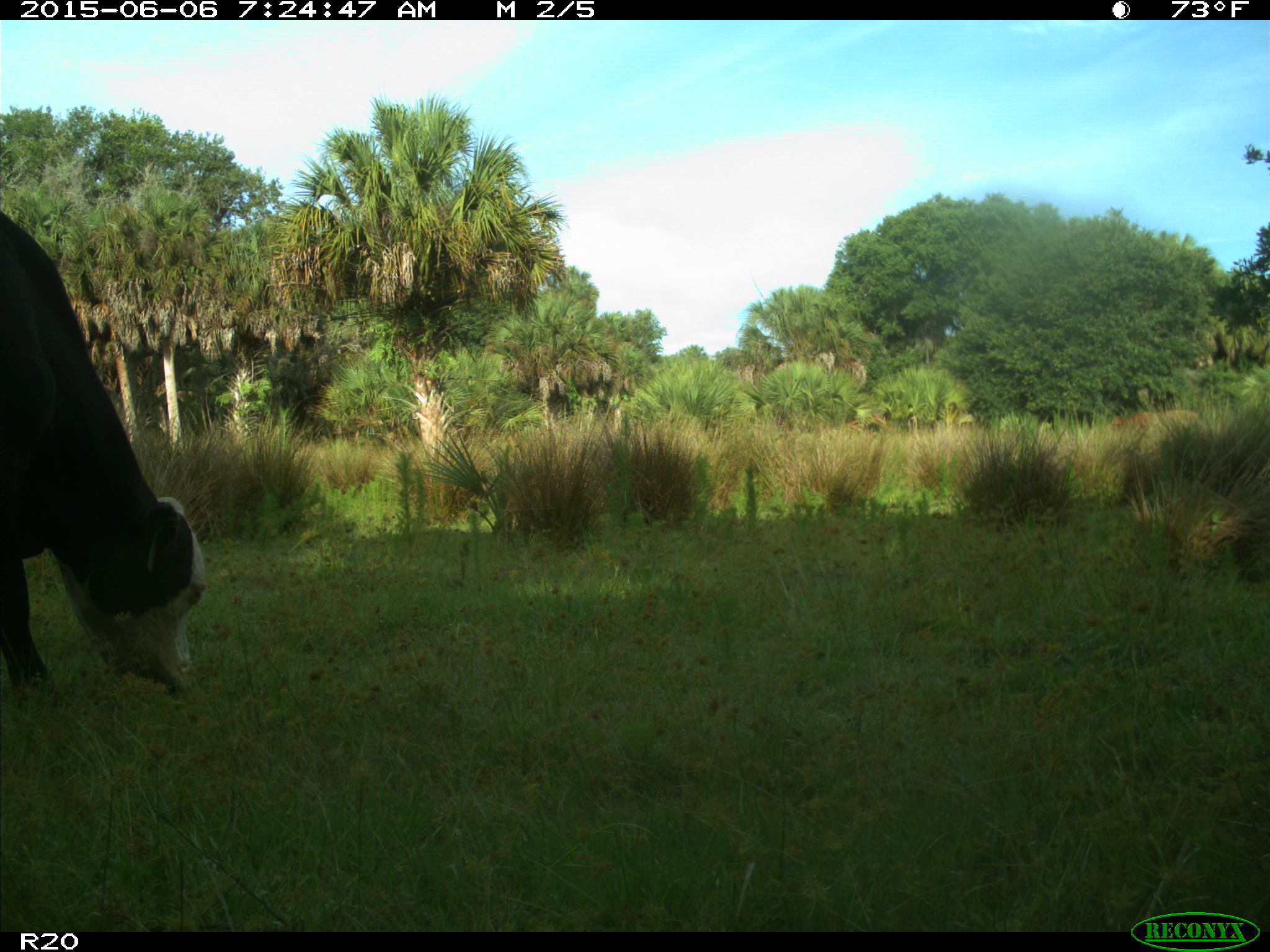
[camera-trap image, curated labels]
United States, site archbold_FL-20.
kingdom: Animalia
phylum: Chordata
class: Mammalia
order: Artiodactyla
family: Bovidae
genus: Bos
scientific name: Bos taurus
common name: domestic cow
Bos taurus (domestic cow).